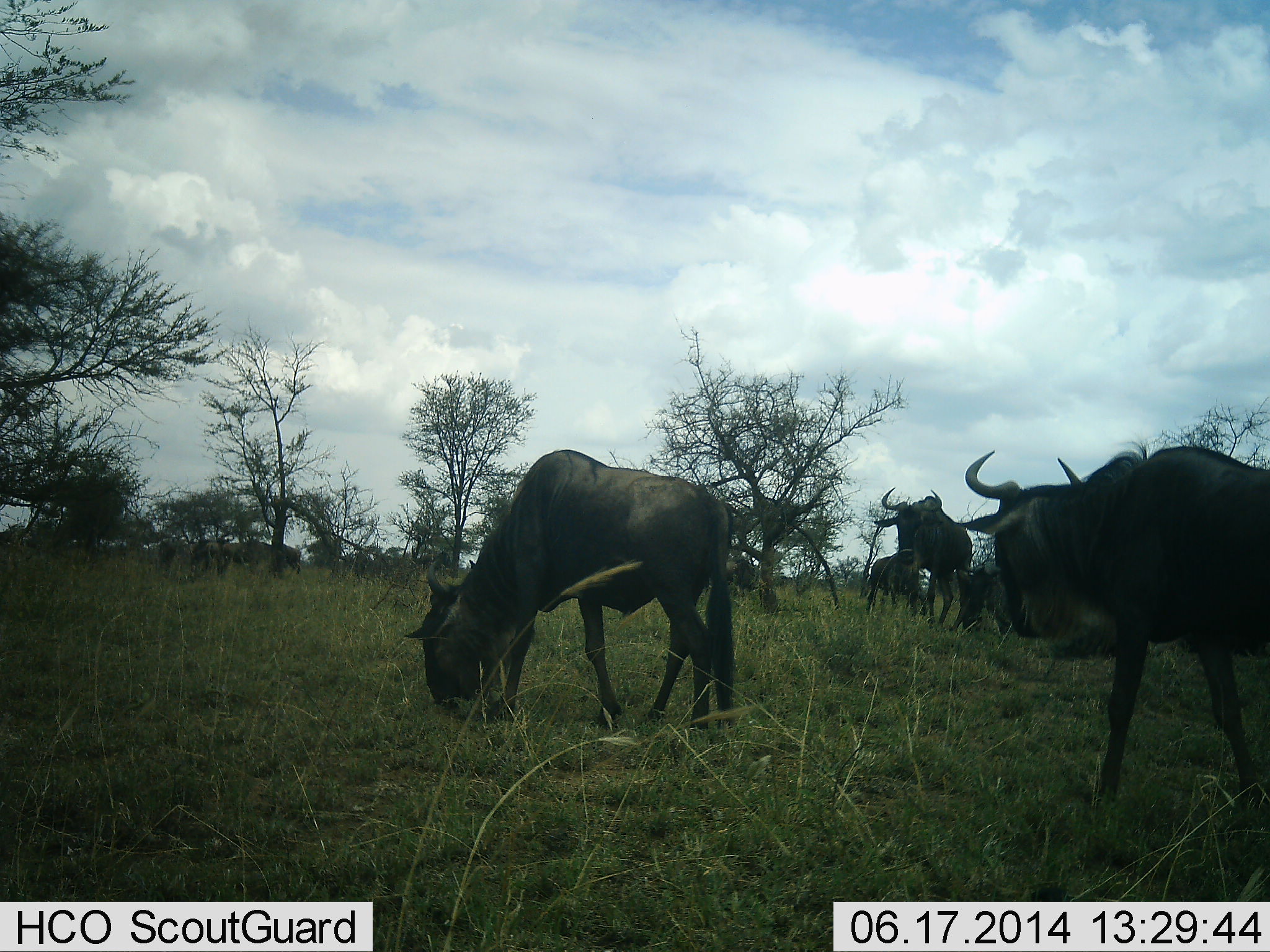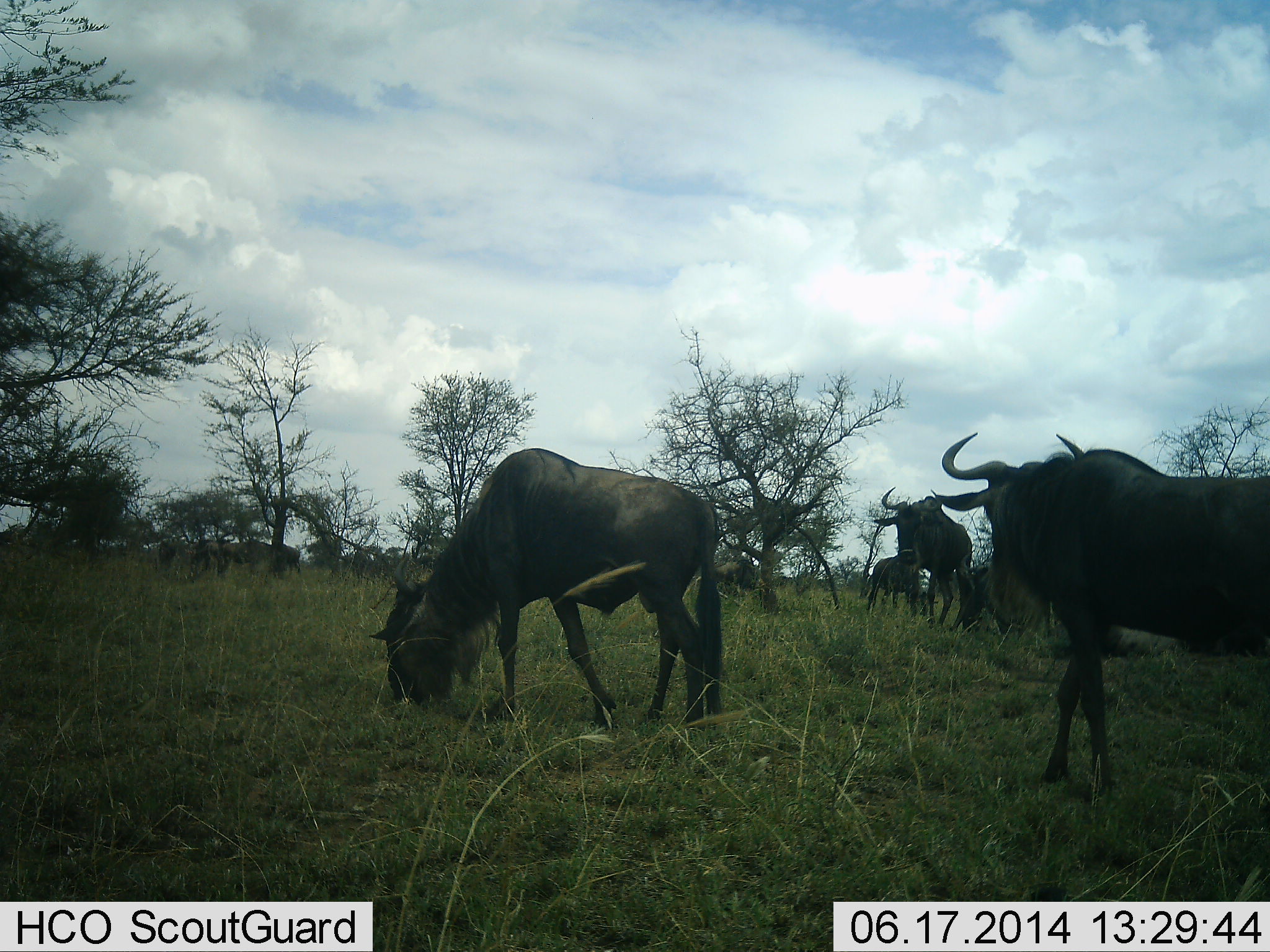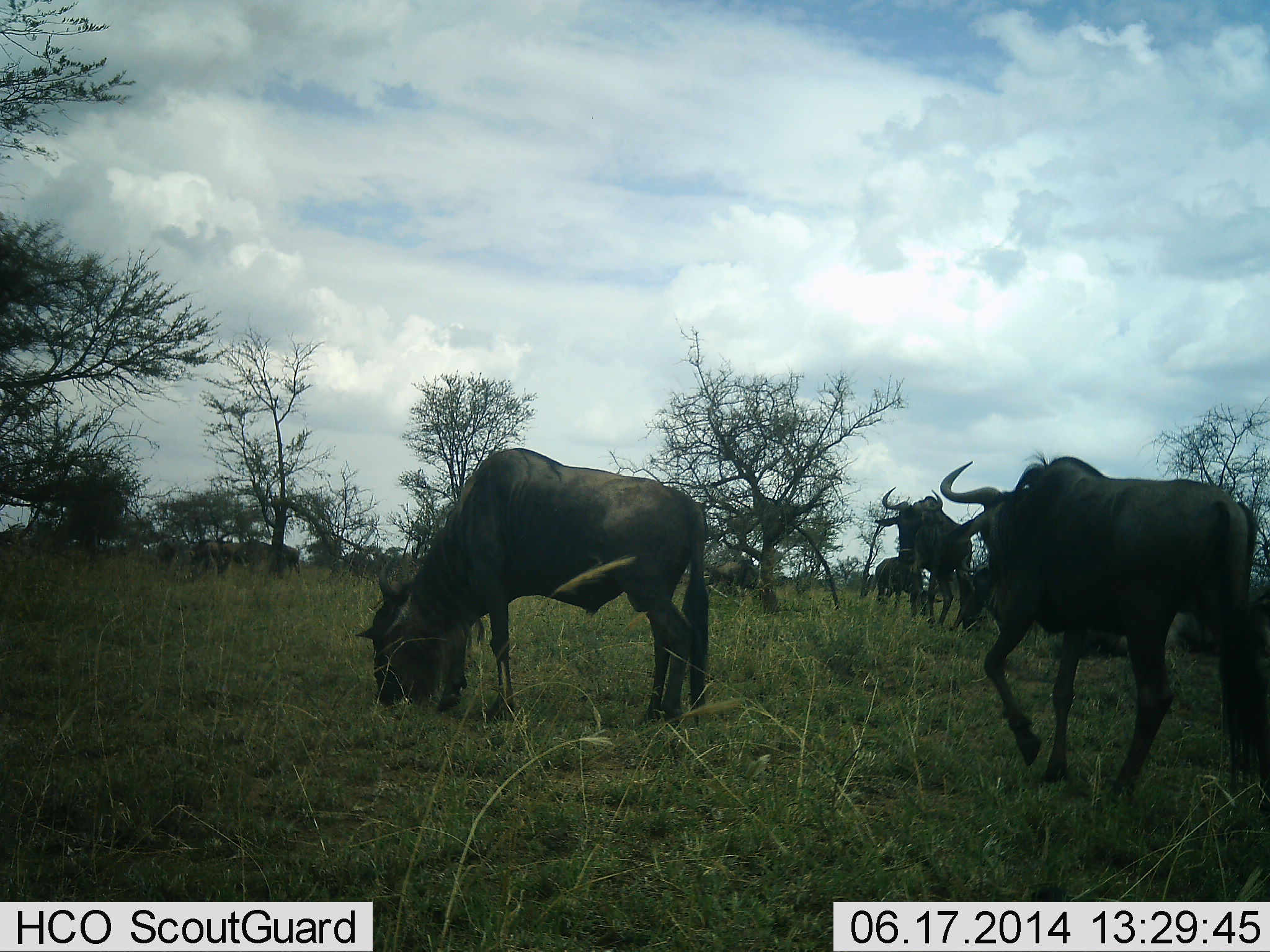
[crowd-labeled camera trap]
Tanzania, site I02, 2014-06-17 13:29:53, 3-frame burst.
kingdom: Animalia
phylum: Chordata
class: Mammalia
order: Artiodactyla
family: Bovidae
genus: Connochaetes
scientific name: Connochaetes taurinus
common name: blue wildebeest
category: wildebeest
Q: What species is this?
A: Wildebeest (blue wildebeest) (Connochaetes taurinus).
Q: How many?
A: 8.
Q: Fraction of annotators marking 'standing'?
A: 60%.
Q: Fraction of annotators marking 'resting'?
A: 20%.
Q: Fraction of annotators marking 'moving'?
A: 30%.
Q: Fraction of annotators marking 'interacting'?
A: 10%.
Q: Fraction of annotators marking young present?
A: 20%.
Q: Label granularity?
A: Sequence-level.